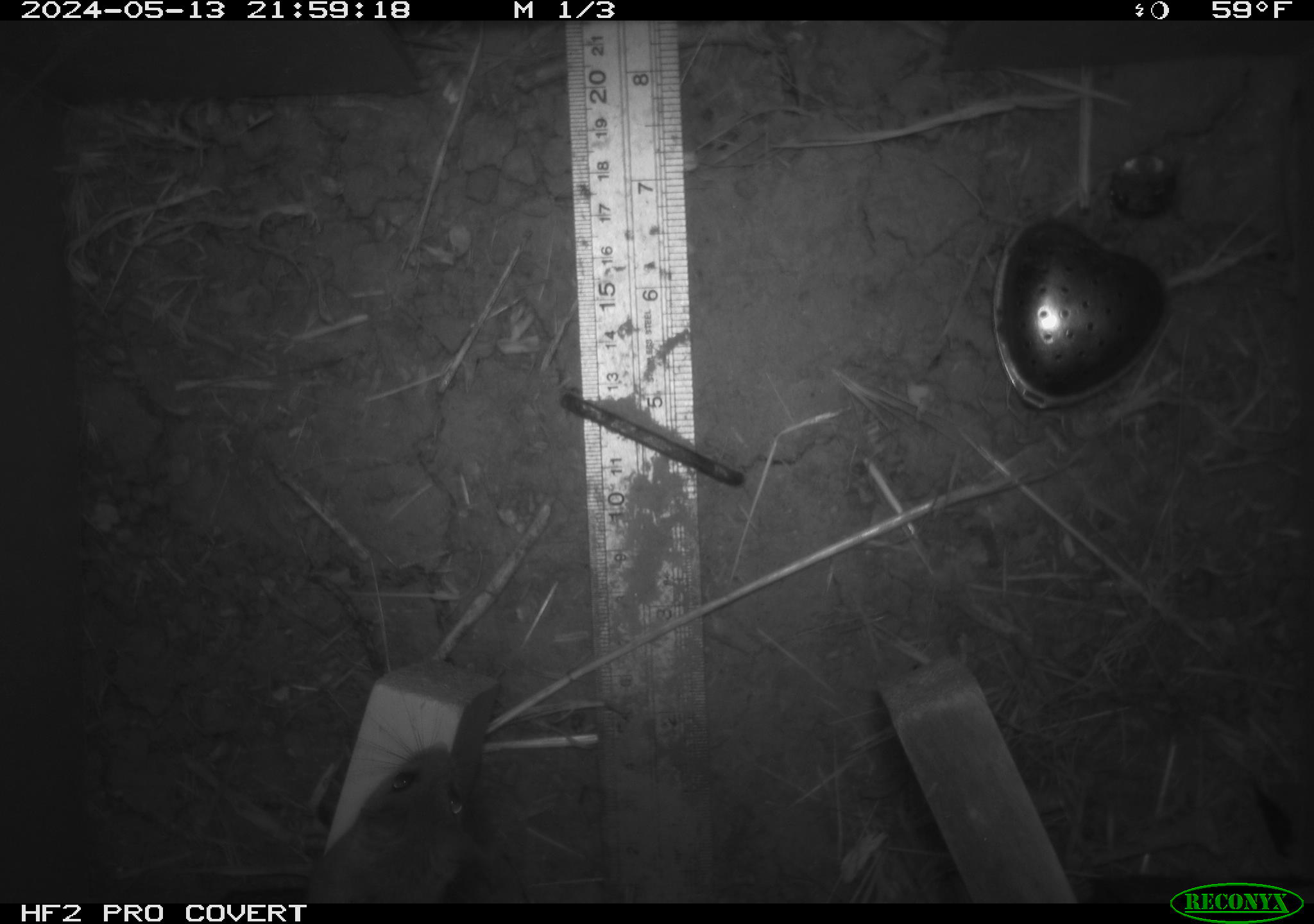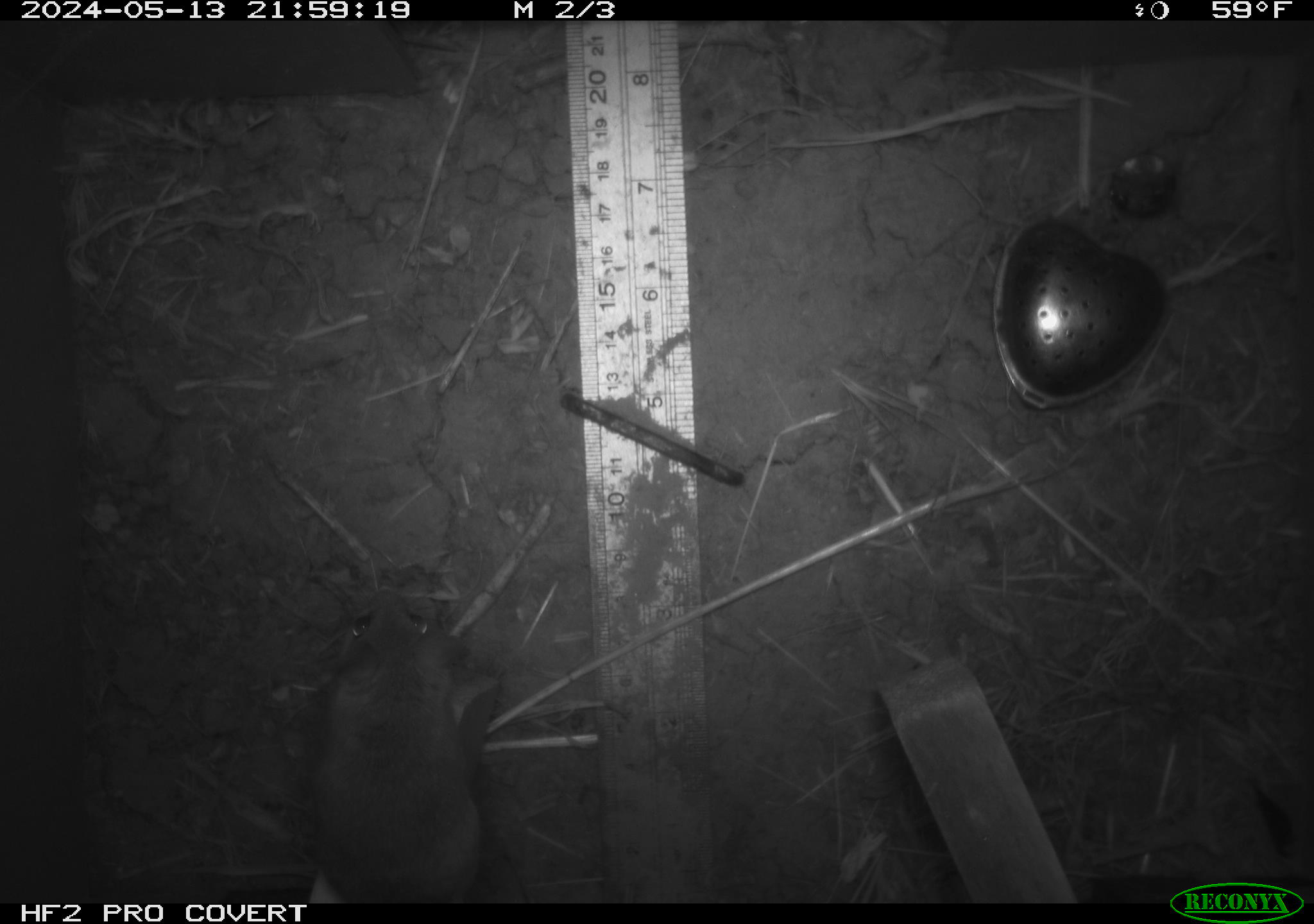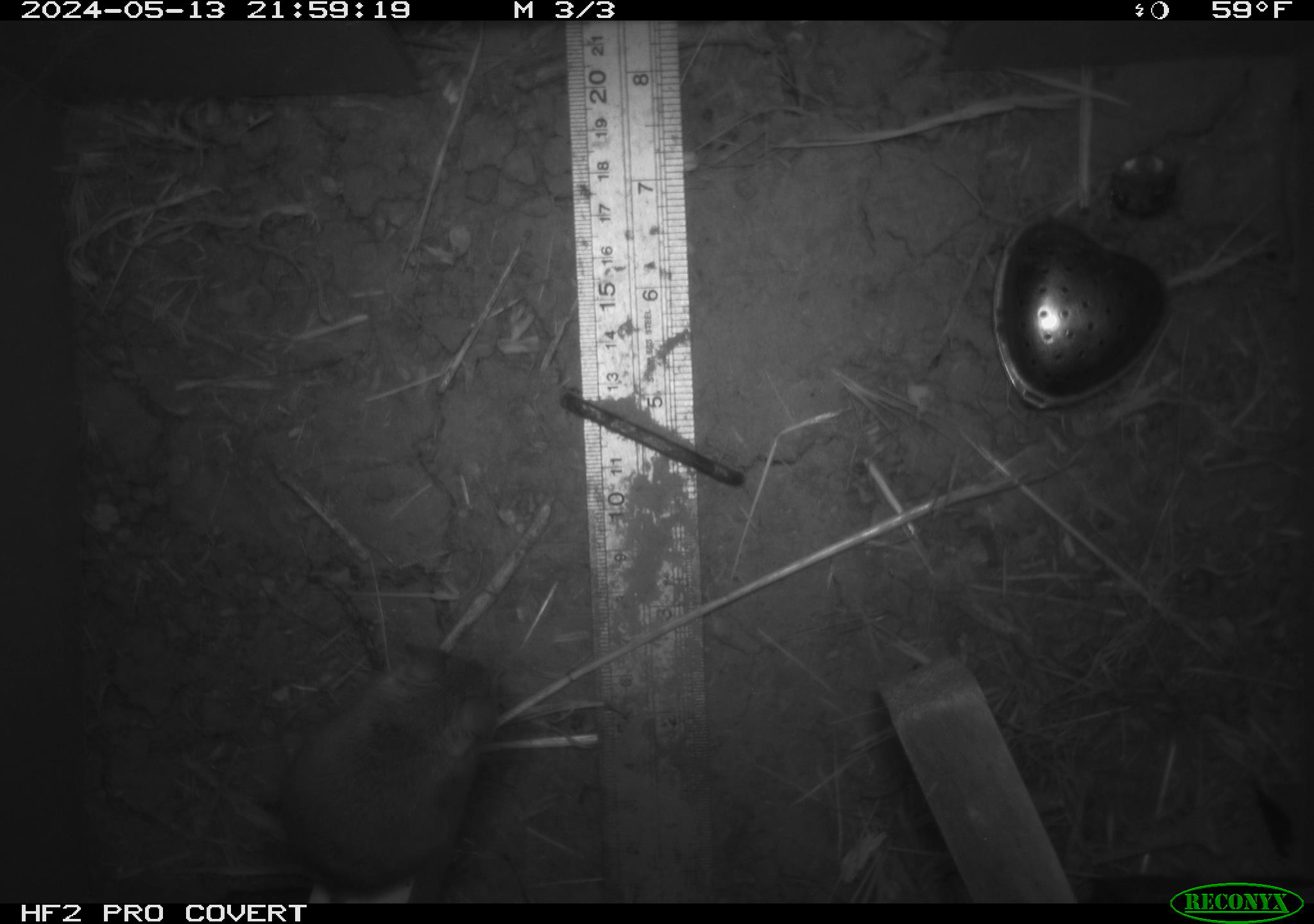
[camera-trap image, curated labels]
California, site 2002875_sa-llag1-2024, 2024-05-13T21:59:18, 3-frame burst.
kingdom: Animalia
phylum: Chordata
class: Mammalia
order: Rodentia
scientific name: Rodentia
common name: mouse species